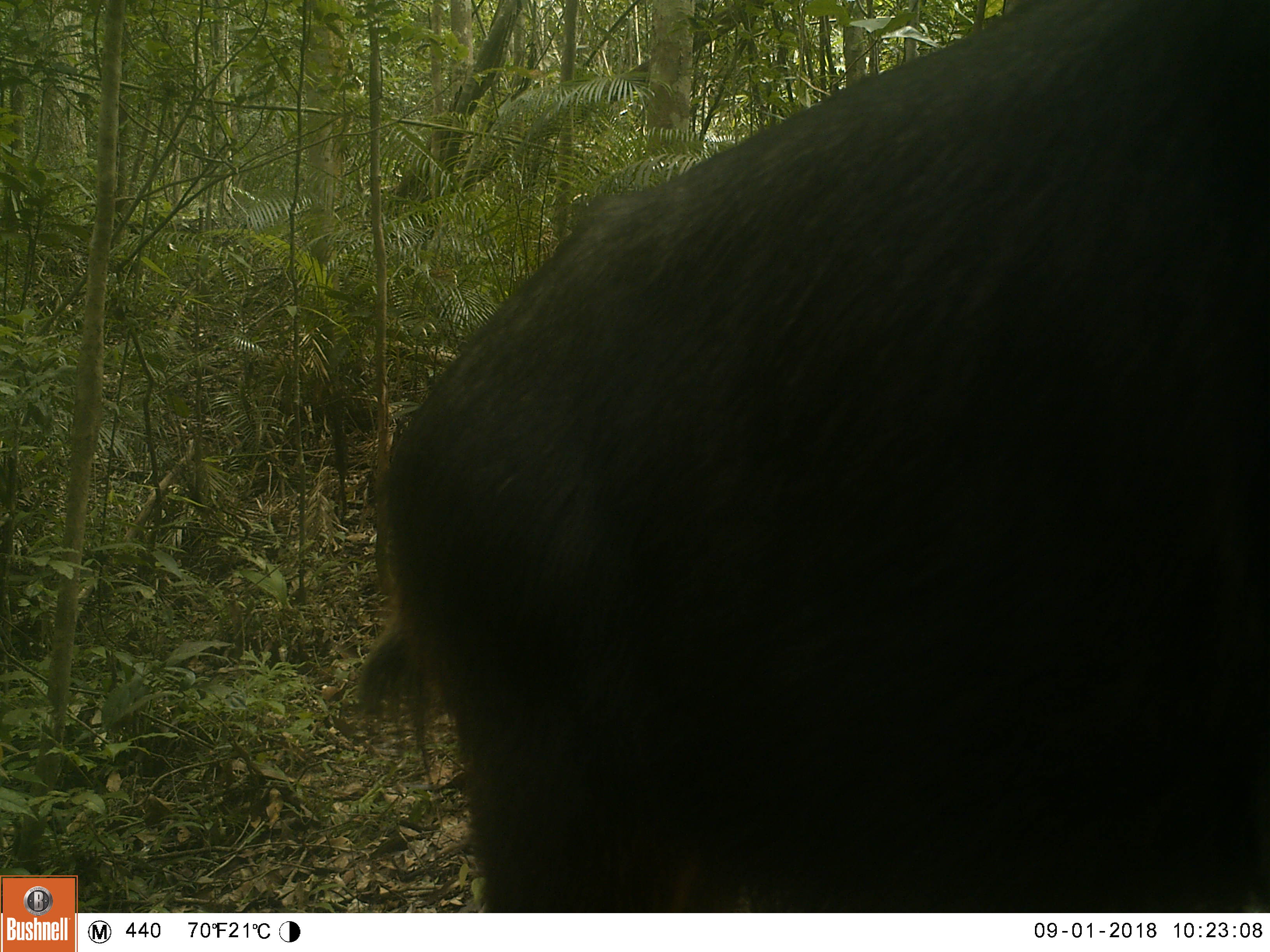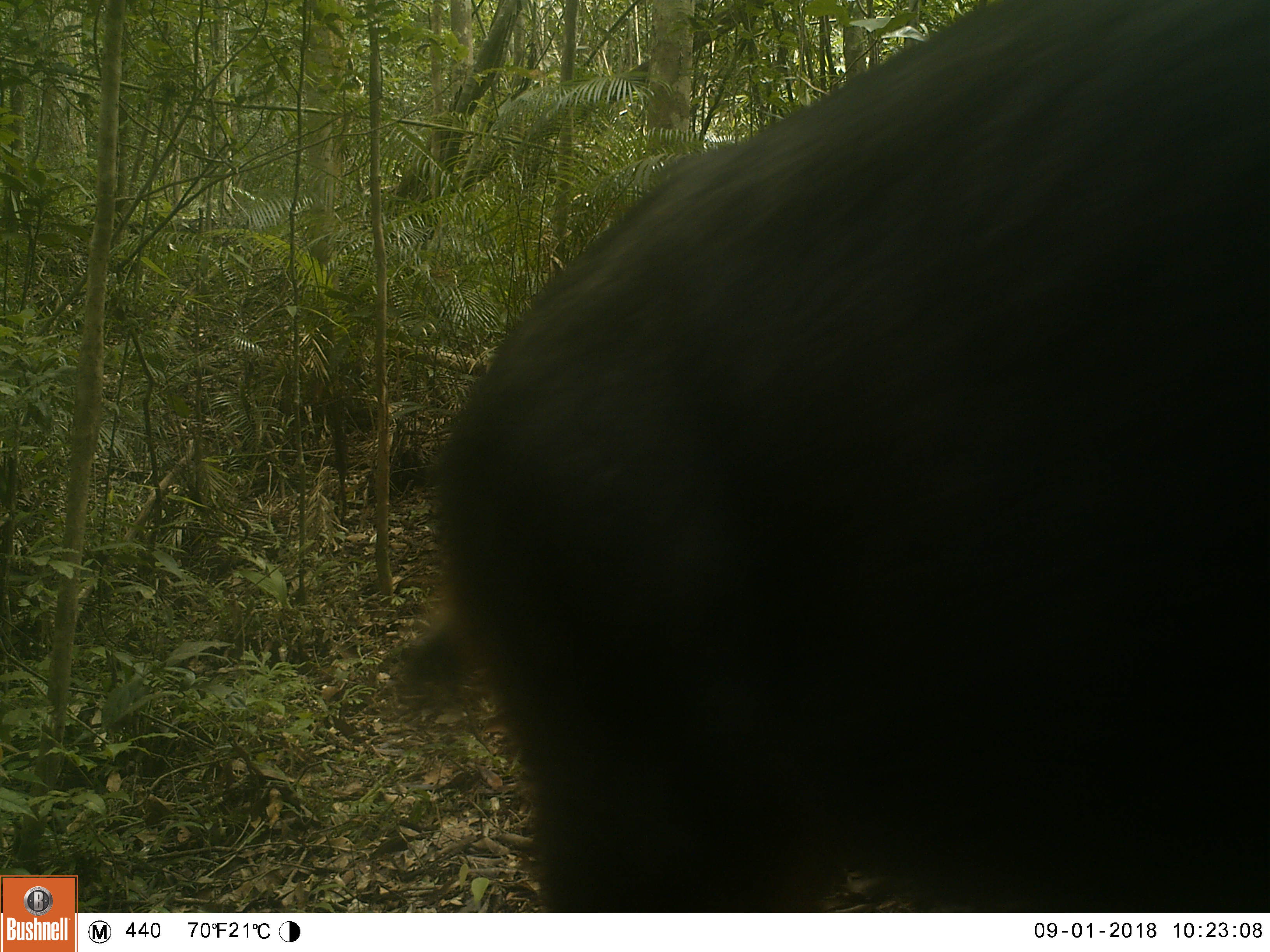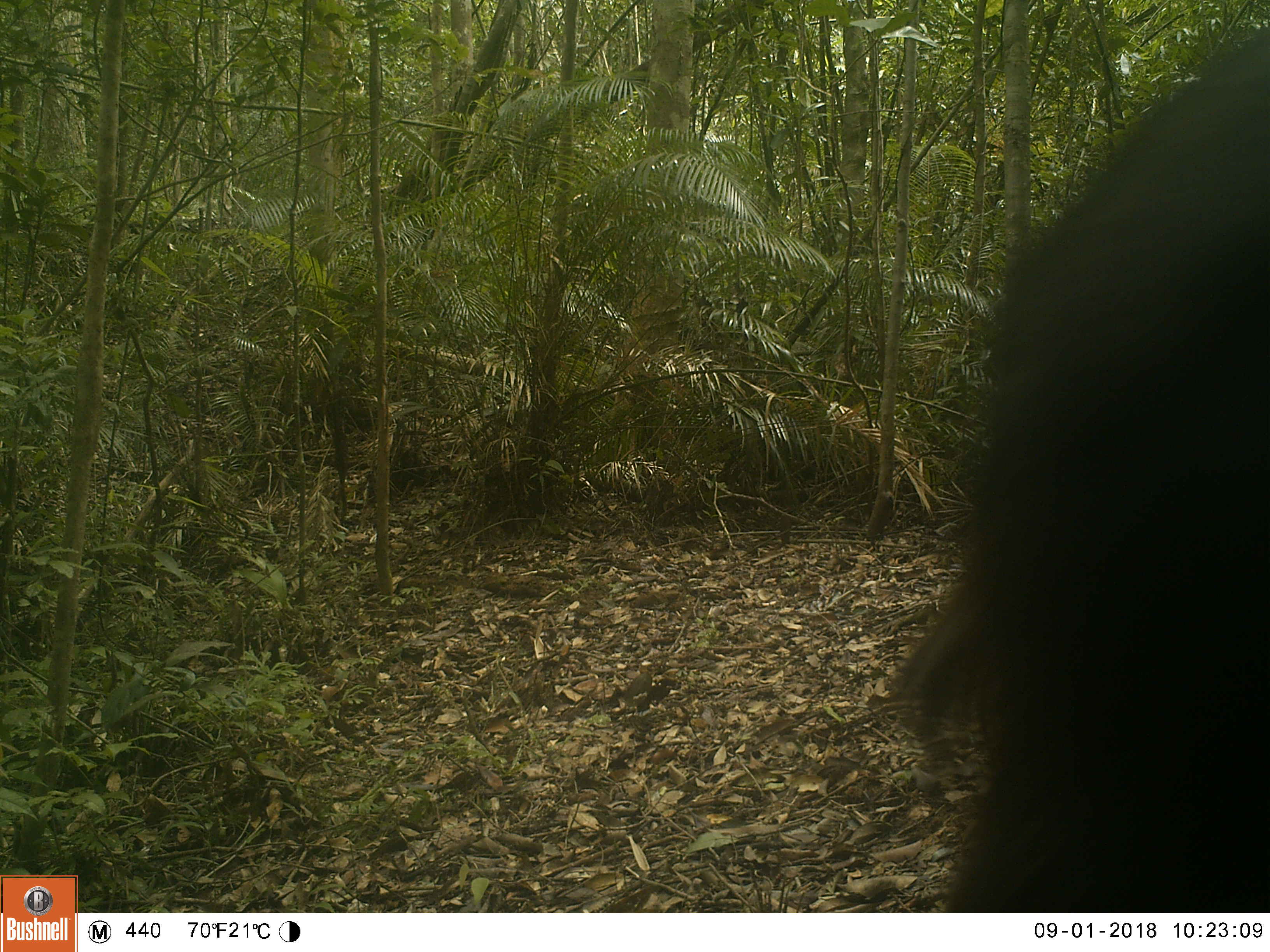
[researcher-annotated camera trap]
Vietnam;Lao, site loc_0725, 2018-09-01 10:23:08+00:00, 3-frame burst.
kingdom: Animalia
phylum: Chordata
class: Mammalia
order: Artiodactyla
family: Bovidae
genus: Capricornis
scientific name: Capricornis sumatraensis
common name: chinese serow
Chinese serow (Capricornis sumatraensis). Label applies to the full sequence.